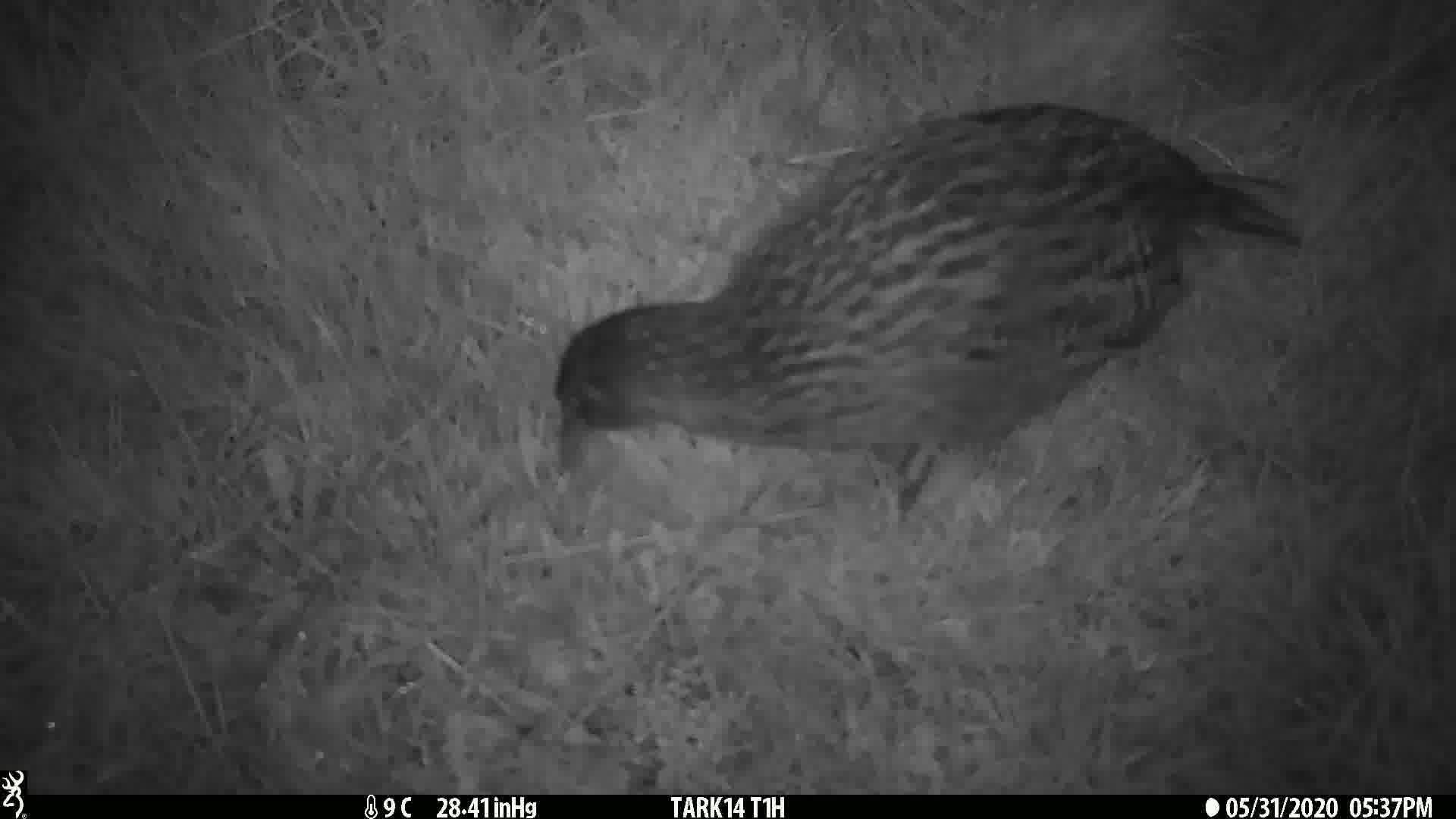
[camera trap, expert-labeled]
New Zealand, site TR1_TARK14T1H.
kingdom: Animalia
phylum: Chordata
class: Aves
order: Gruiformes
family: Rallidae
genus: Gallirallus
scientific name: Gallirallus australis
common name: weka